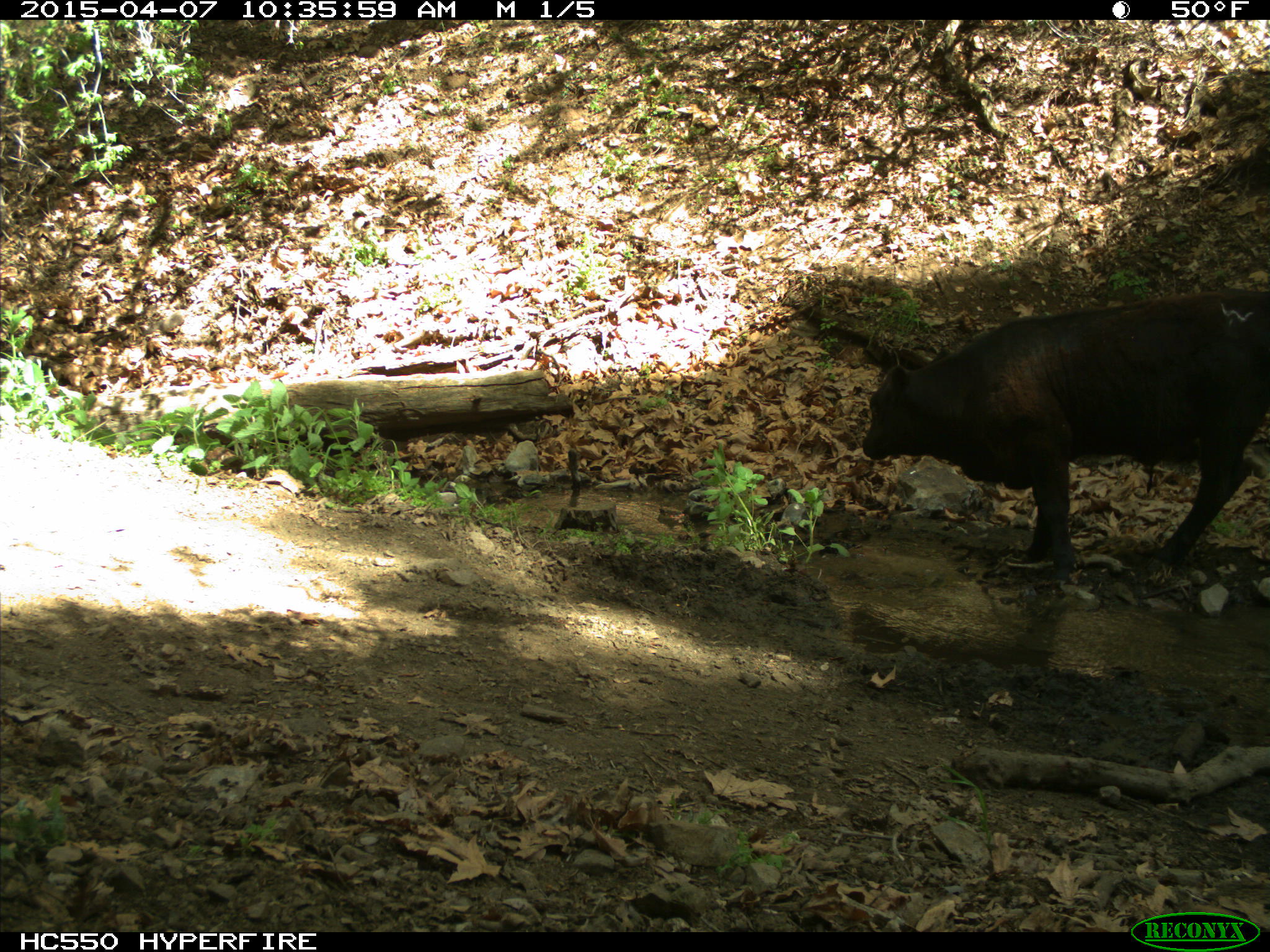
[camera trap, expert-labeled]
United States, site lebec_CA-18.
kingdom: Animalia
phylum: Chordata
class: Mammalia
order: Artiodactyla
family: Bovidae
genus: Bos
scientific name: Bos taurus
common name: domestic cow